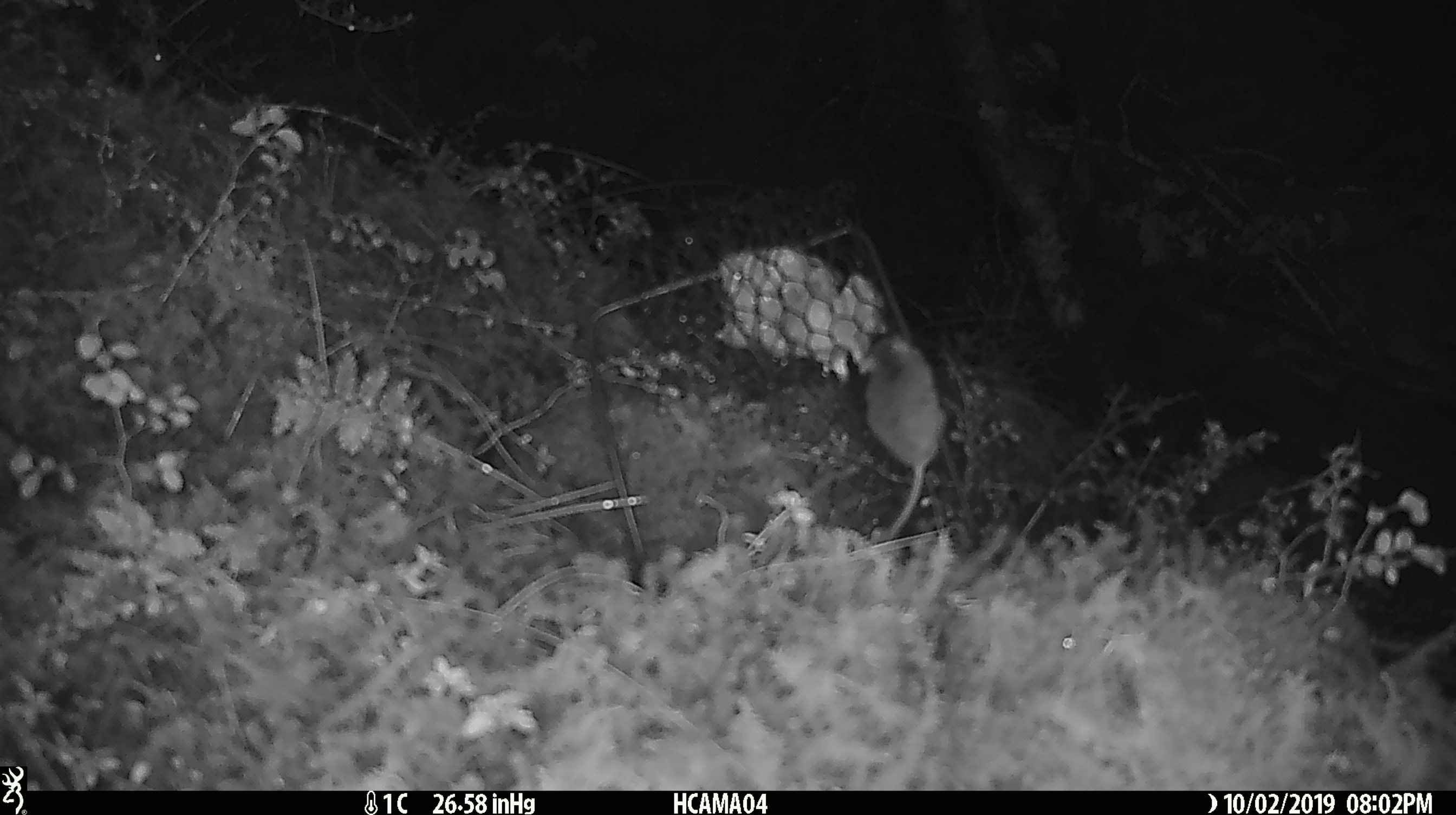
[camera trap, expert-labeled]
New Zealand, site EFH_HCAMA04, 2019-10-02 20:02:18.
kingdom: Animalia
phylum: Chordata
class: Mammalia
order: Rodentia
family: Muridae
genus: Mus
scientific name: Mus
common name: mouse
Mouse (Mus).